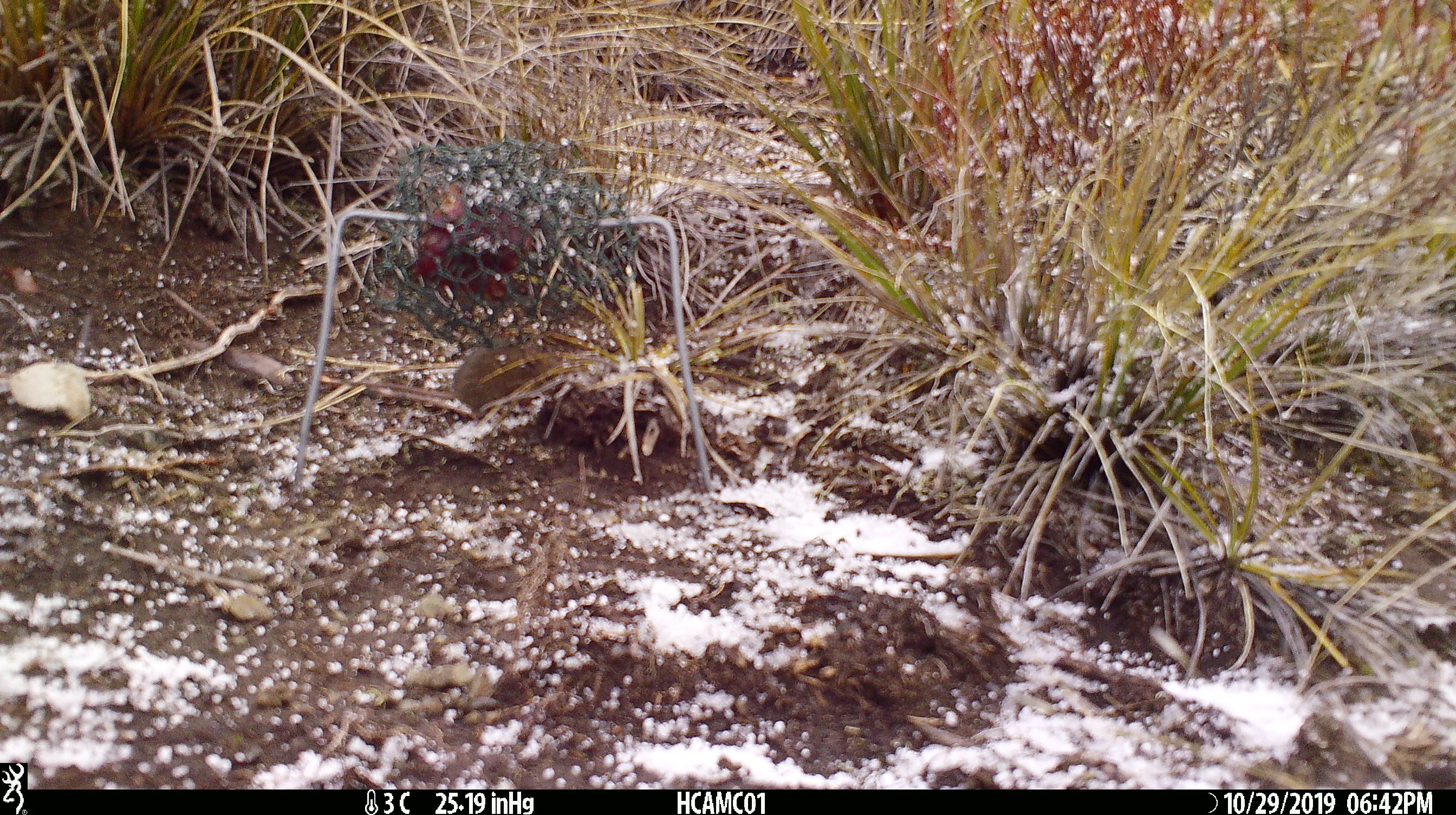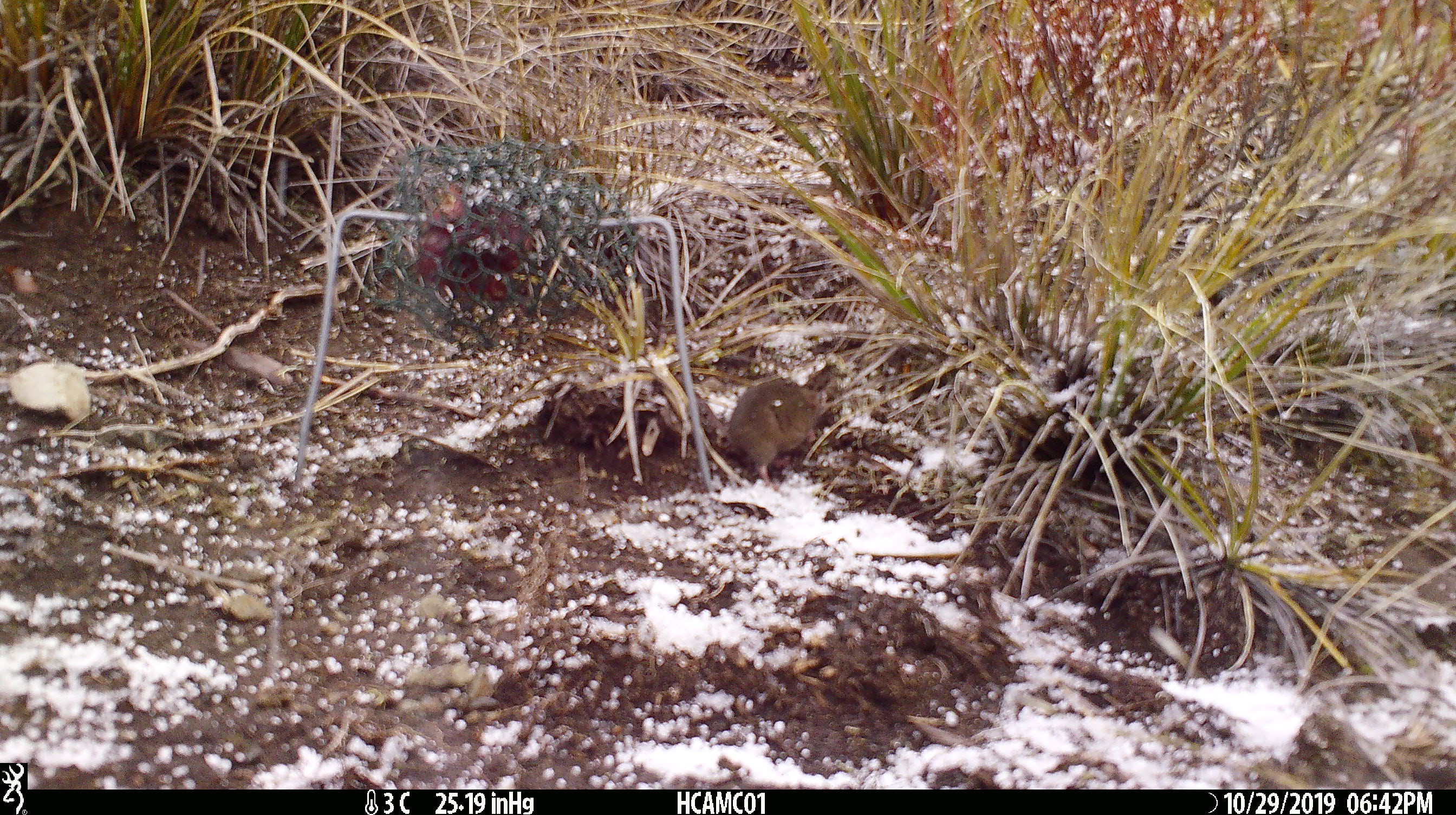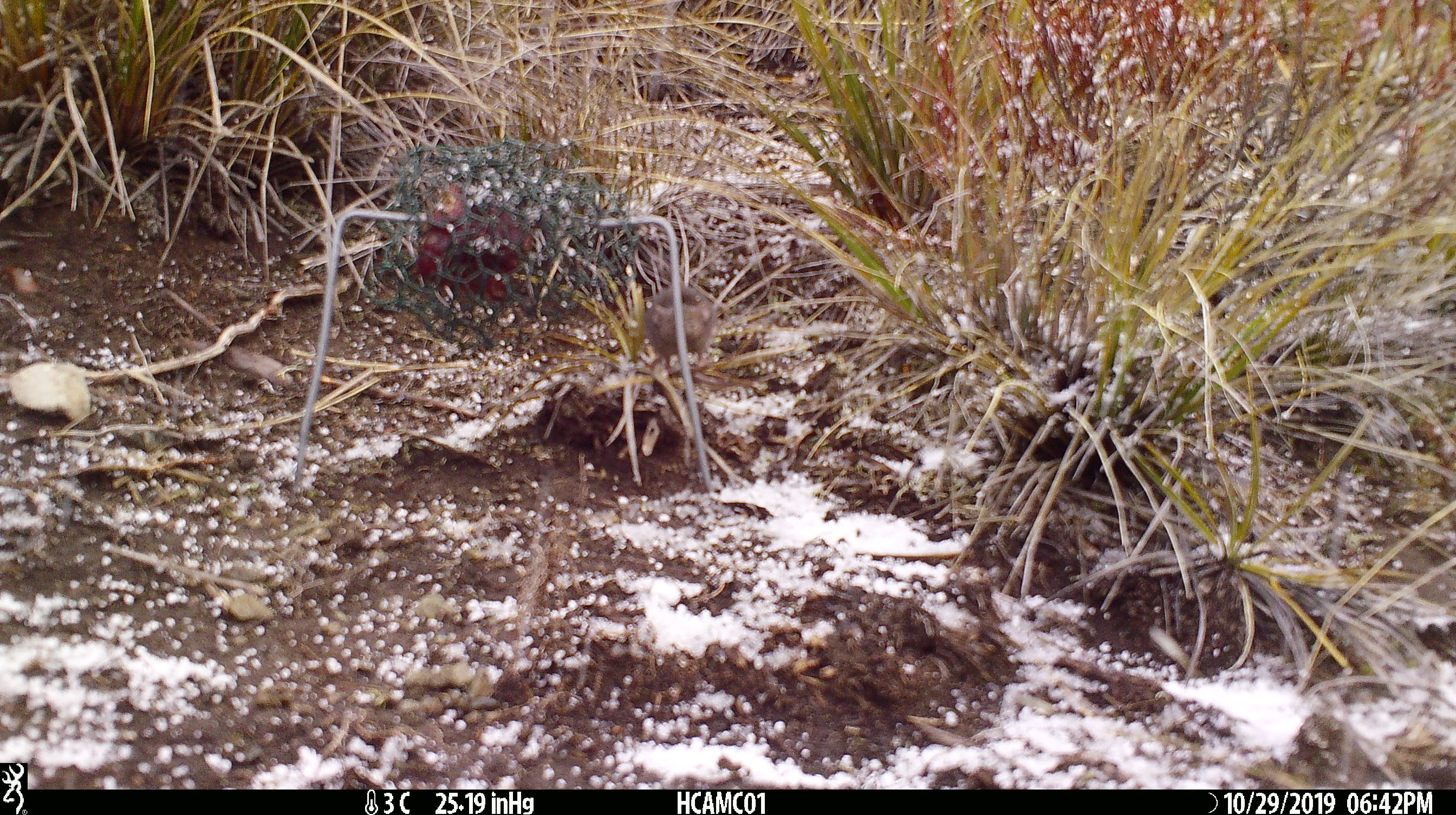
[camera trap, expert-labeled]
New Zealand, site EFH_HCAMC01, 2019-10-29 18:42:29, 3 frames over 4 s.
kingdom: Animalia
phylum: Chordata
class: Mammalia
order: Rodentia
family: Muridae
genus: Mus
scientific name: Mus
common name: mouse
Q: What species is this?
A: Mouse (Mus).